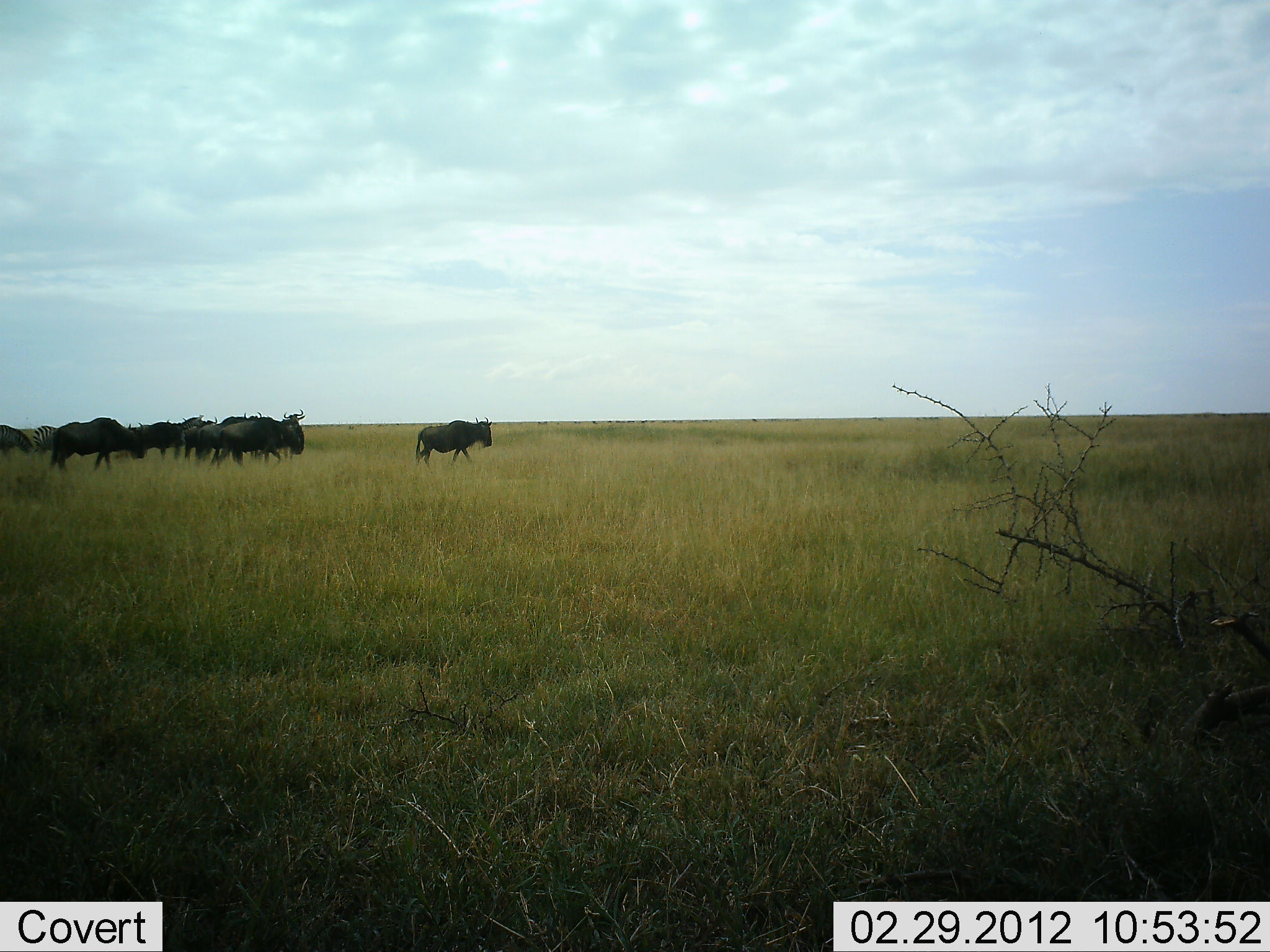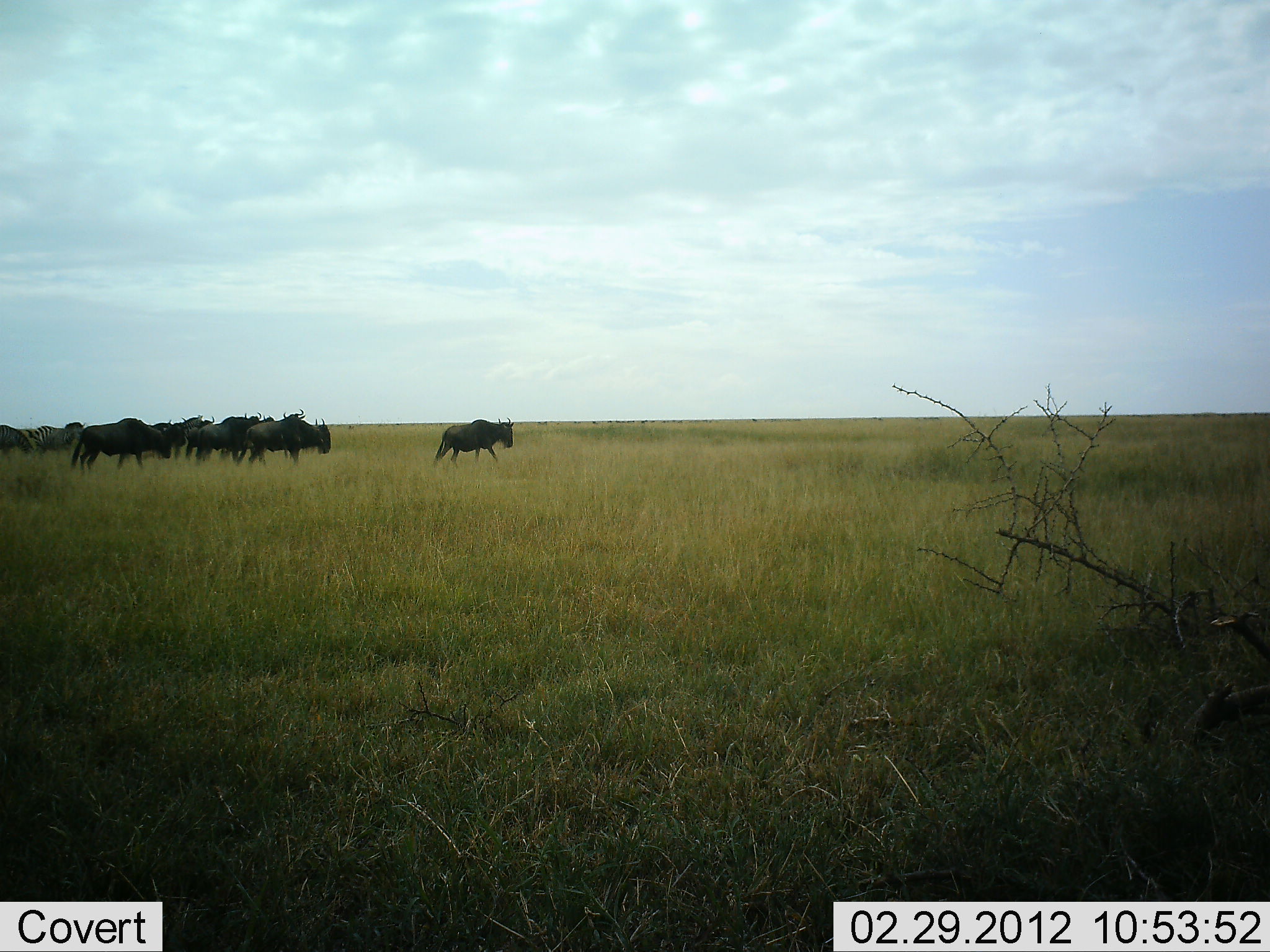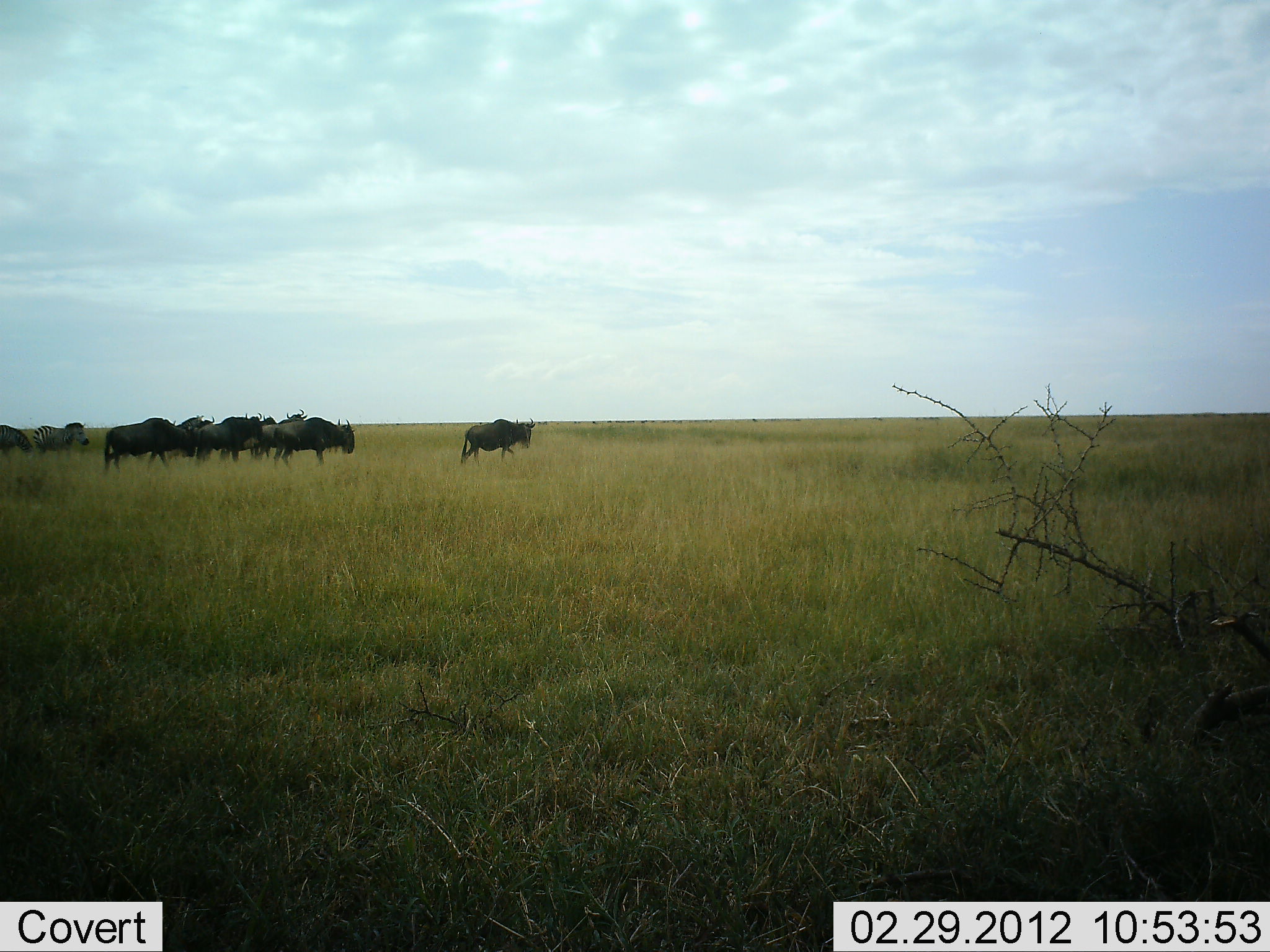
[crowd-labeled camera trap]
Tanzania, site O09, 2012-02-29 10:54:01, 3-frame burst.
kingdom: Animalia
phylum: Chordata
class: Mammalia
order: Artiodactyla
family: Bovidae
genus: Connochaetes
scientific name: Connochaetes taurinus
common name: blue wildebeest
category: wildebeest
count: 11-50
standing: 52%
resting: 0%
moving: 96%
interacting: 4%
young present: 0%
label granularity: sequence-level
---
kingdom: Animalia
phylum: Chordata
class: Mammalia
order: Perissodactyla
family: Equidae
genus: Equus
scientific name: Equus quagga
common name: plains zebra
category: zebra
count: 2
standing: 79%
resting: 0%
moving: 7%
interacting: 0%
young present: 0%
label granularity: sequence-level